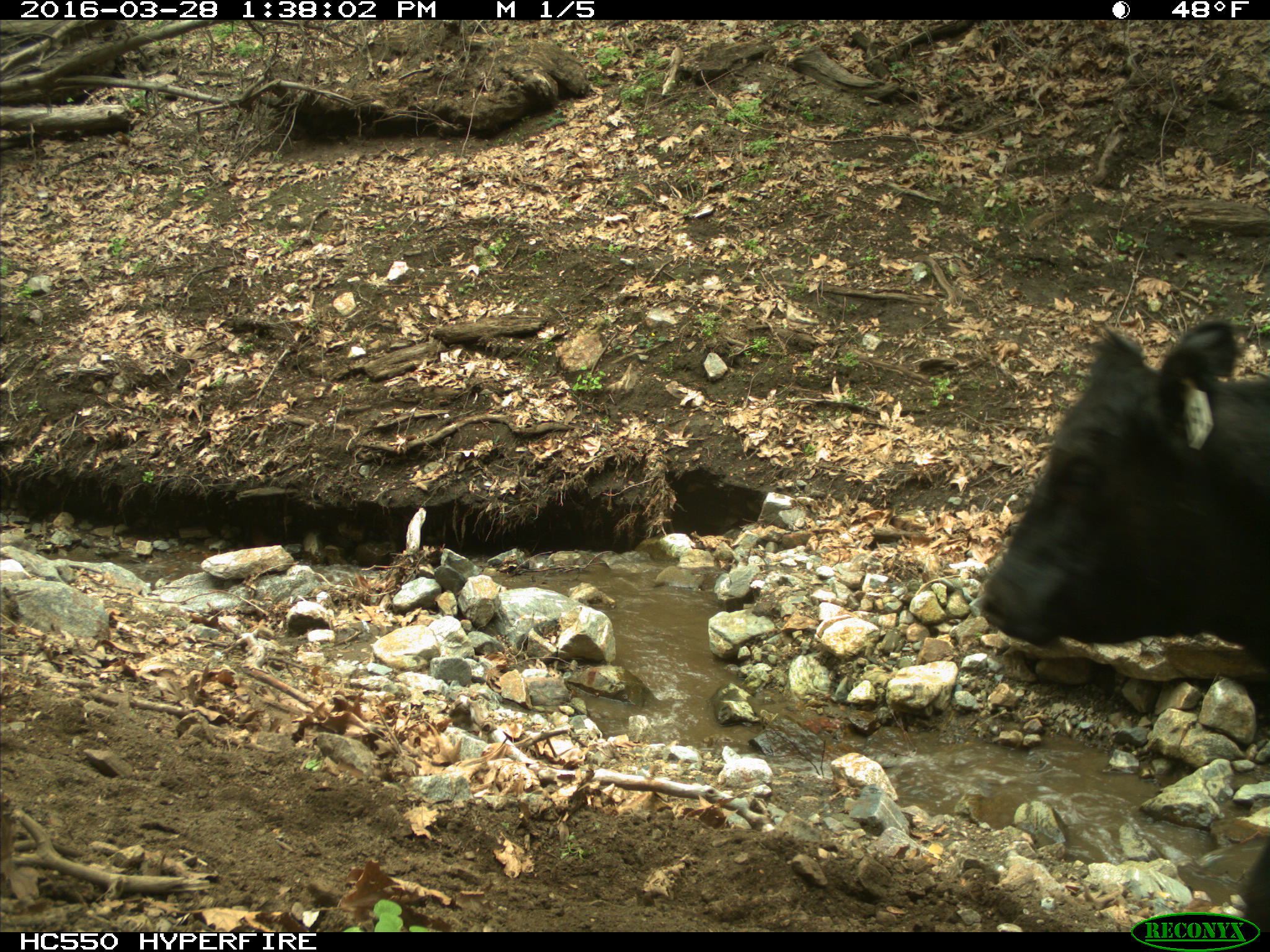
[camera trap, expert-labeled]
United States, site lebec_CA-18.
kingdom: Animalia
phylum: Chordata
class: Mammalia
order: Artiodactyla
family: Bovidae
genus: Bos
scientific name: Bos taurus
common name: domestic cow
Bos taurus (domestic cow).